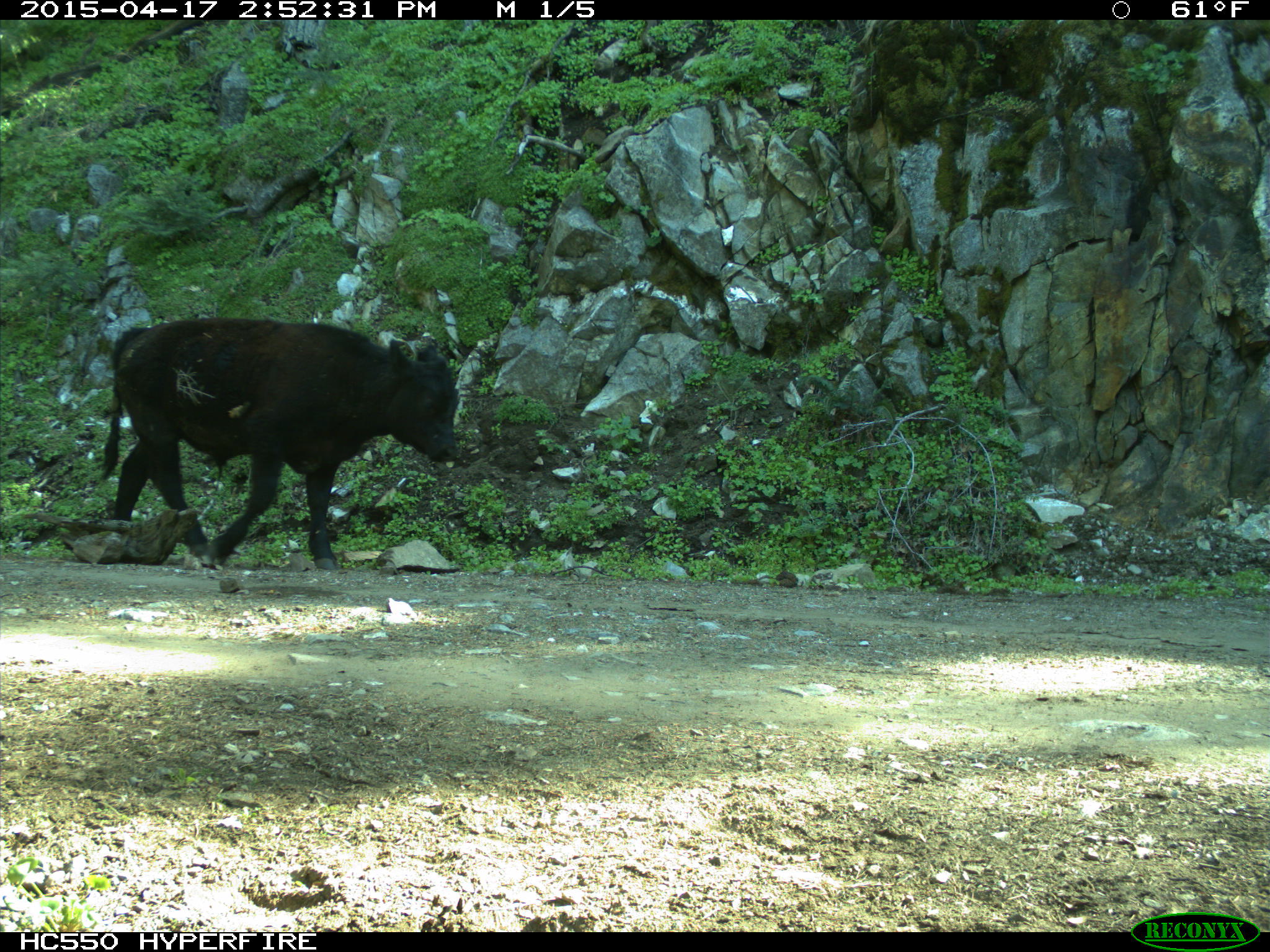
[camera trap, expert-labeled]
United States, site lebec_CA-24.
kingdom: Animalia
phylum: Chordata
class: Mammalia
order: Artiodactyla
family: Bovidae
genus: Bos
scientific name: Bos taurus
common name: domestic cow